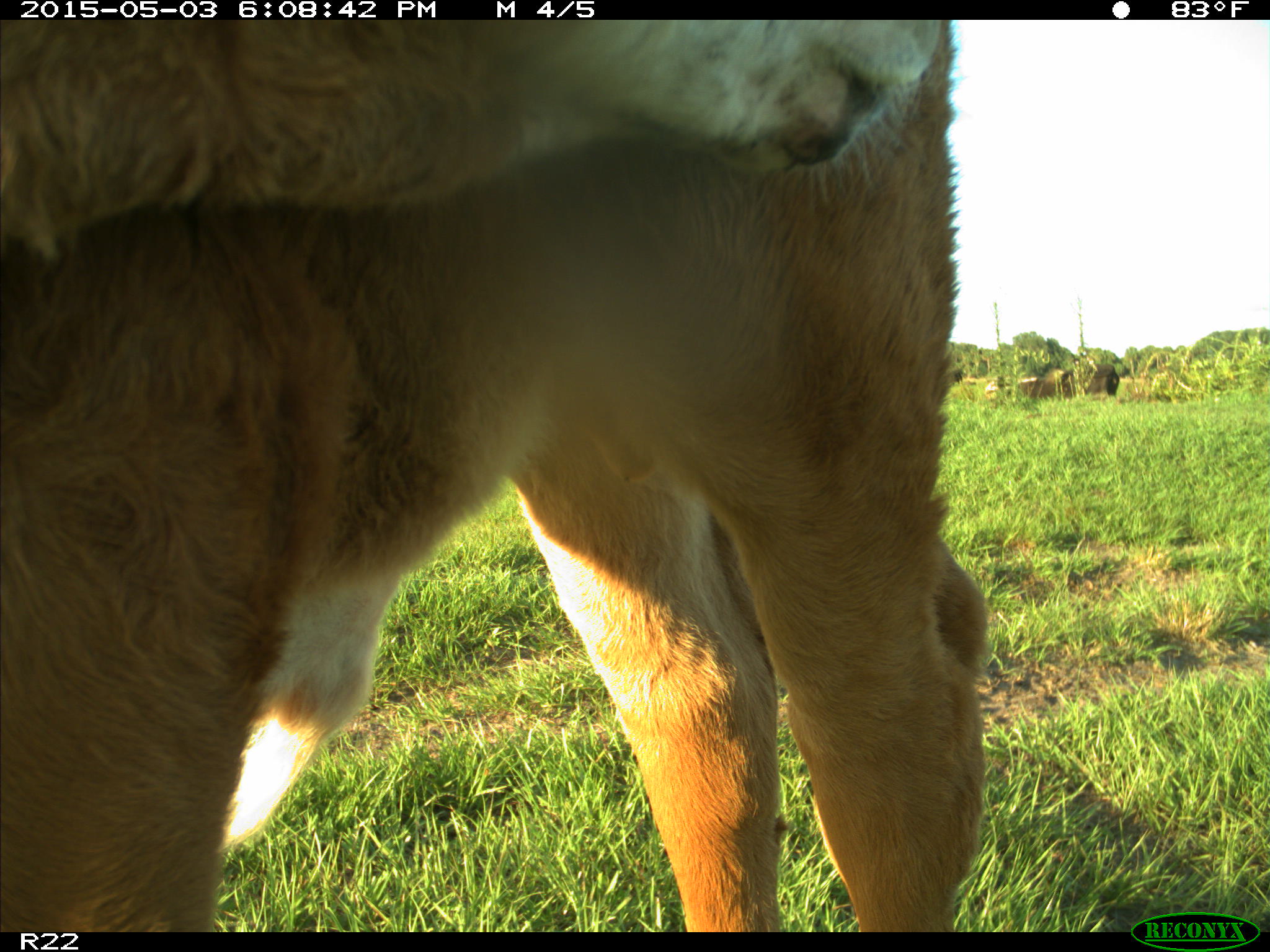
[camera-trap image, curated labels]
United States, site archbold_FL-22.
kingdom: Animalia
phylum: Chordata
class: Mammalia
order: Artiodactyla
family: Bovidae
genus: Bos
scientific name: Bos taurus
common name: domestic cow